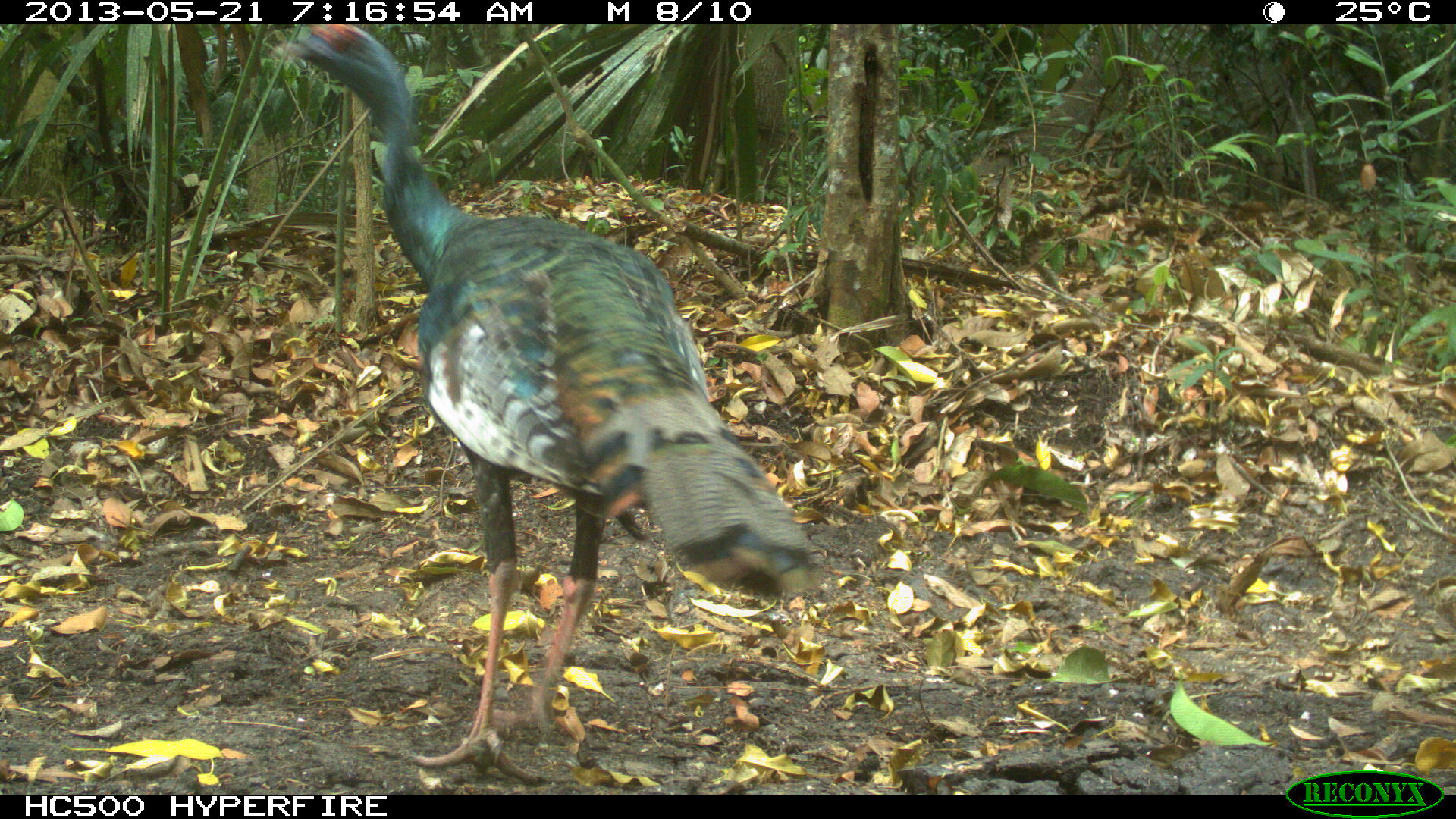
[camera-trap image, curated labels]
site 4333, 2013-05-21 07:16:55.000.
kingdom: Animalia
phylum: Chordata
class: Aves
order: Galliformes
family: Phasianidae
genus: Meleagris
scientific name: Meleagris ocellata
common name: ocellated turkey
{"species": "Meleagris ocellata (ocellated turkey)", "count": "1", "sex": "female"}